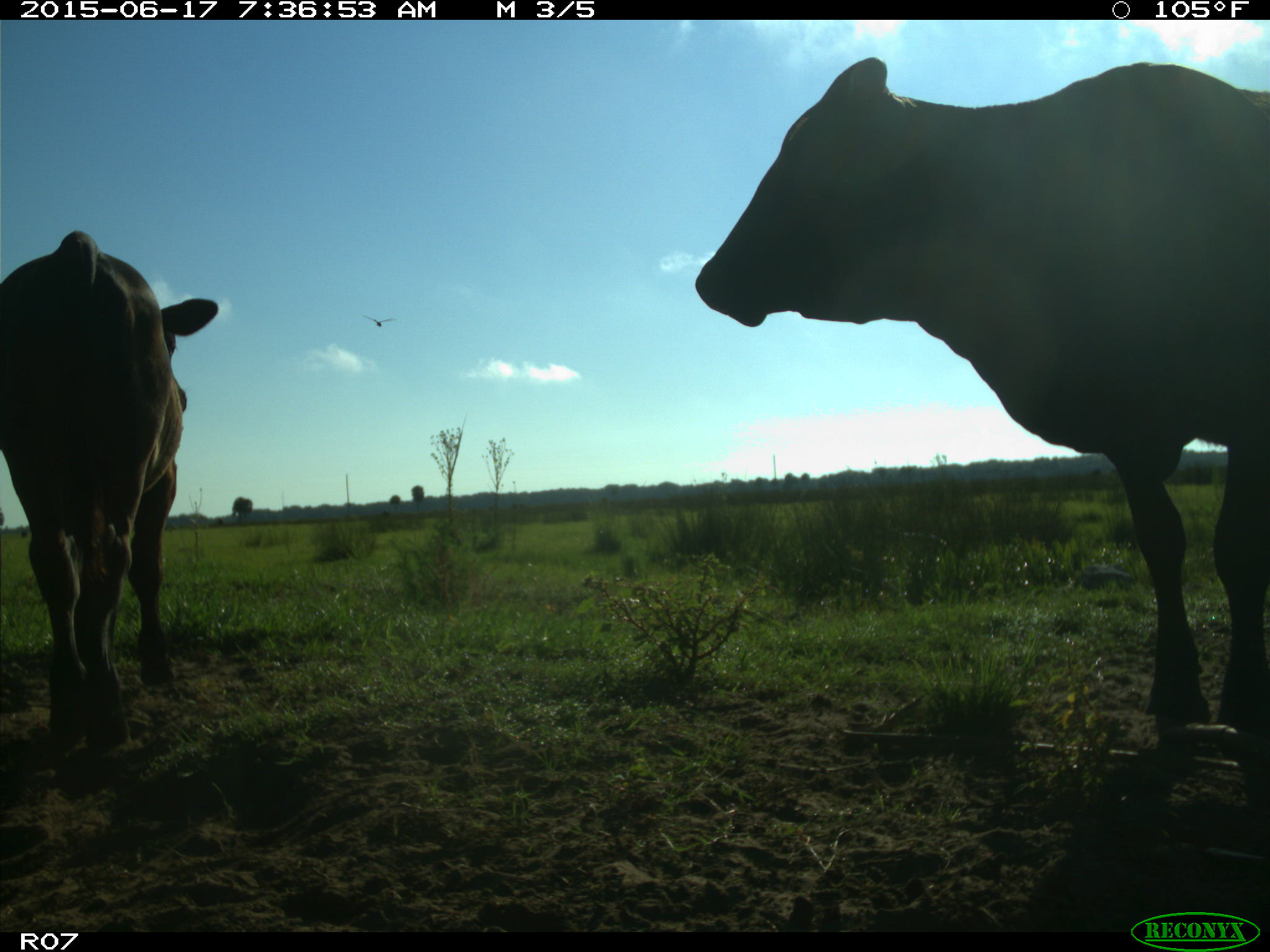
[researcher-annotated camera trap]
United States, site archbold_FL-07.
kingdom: Animalia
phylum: Chordata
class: Mammalia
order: Artiodactyla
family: Bovidae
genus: Bos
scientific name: Bos taurus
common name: domestic cow